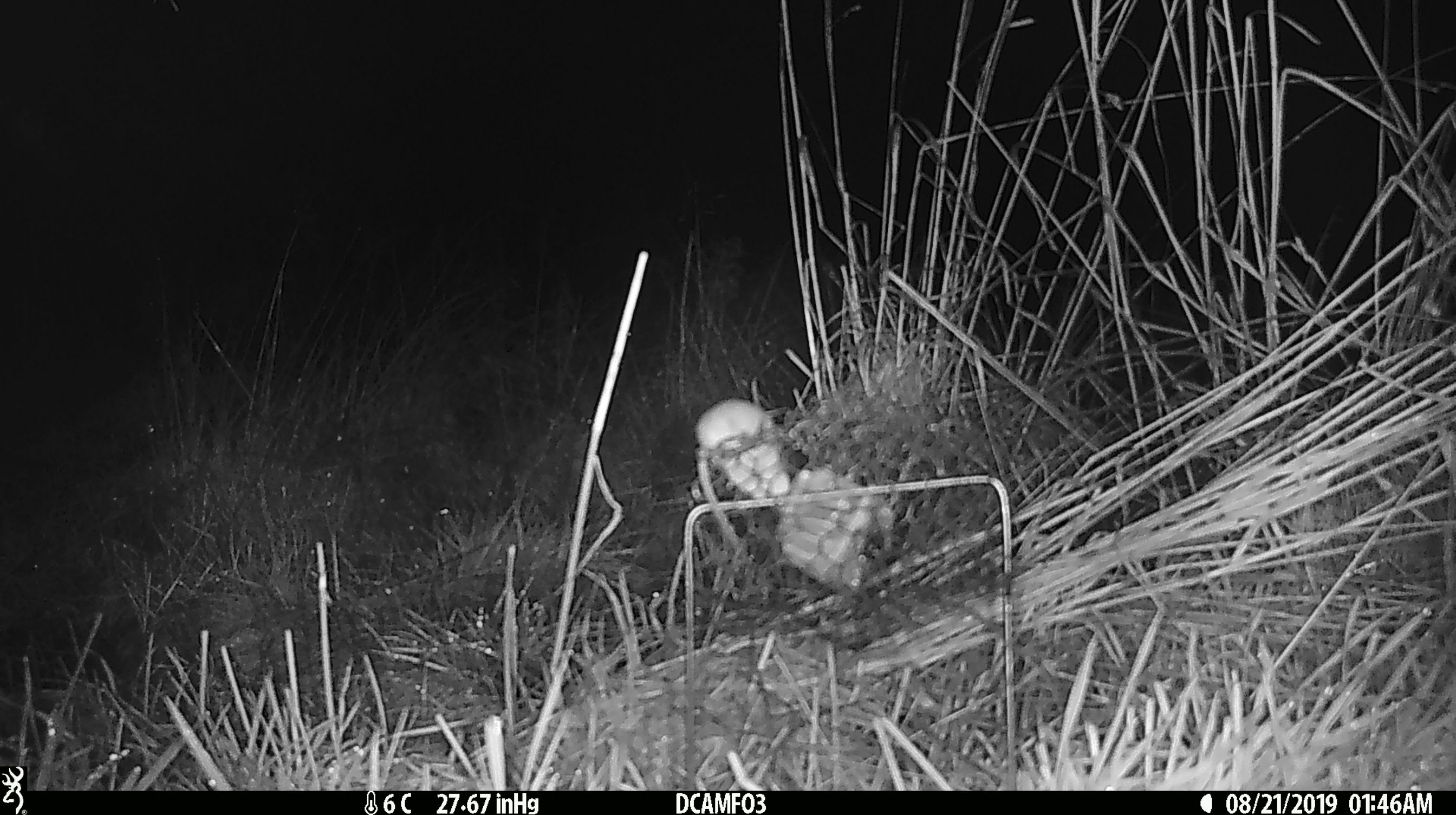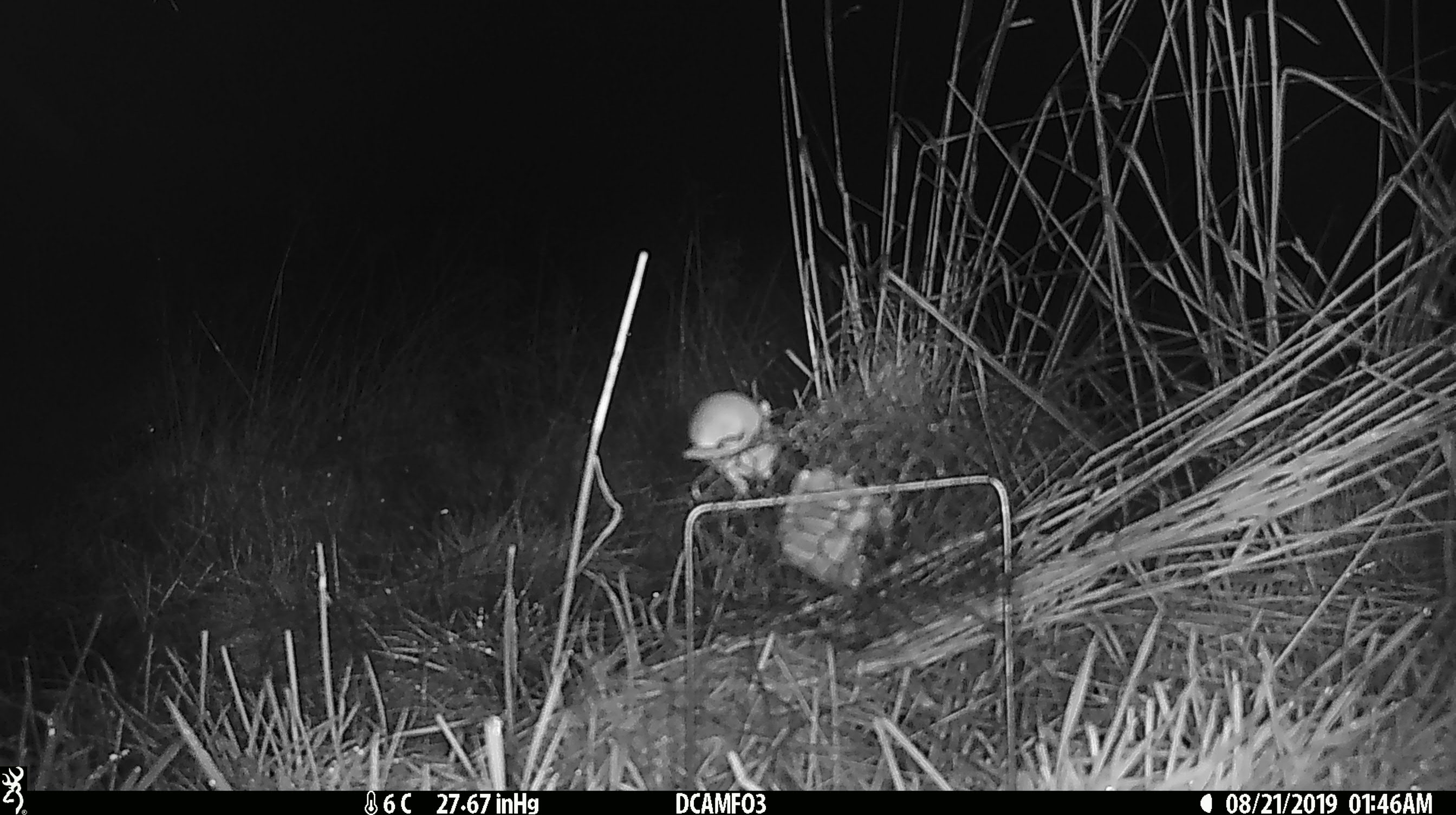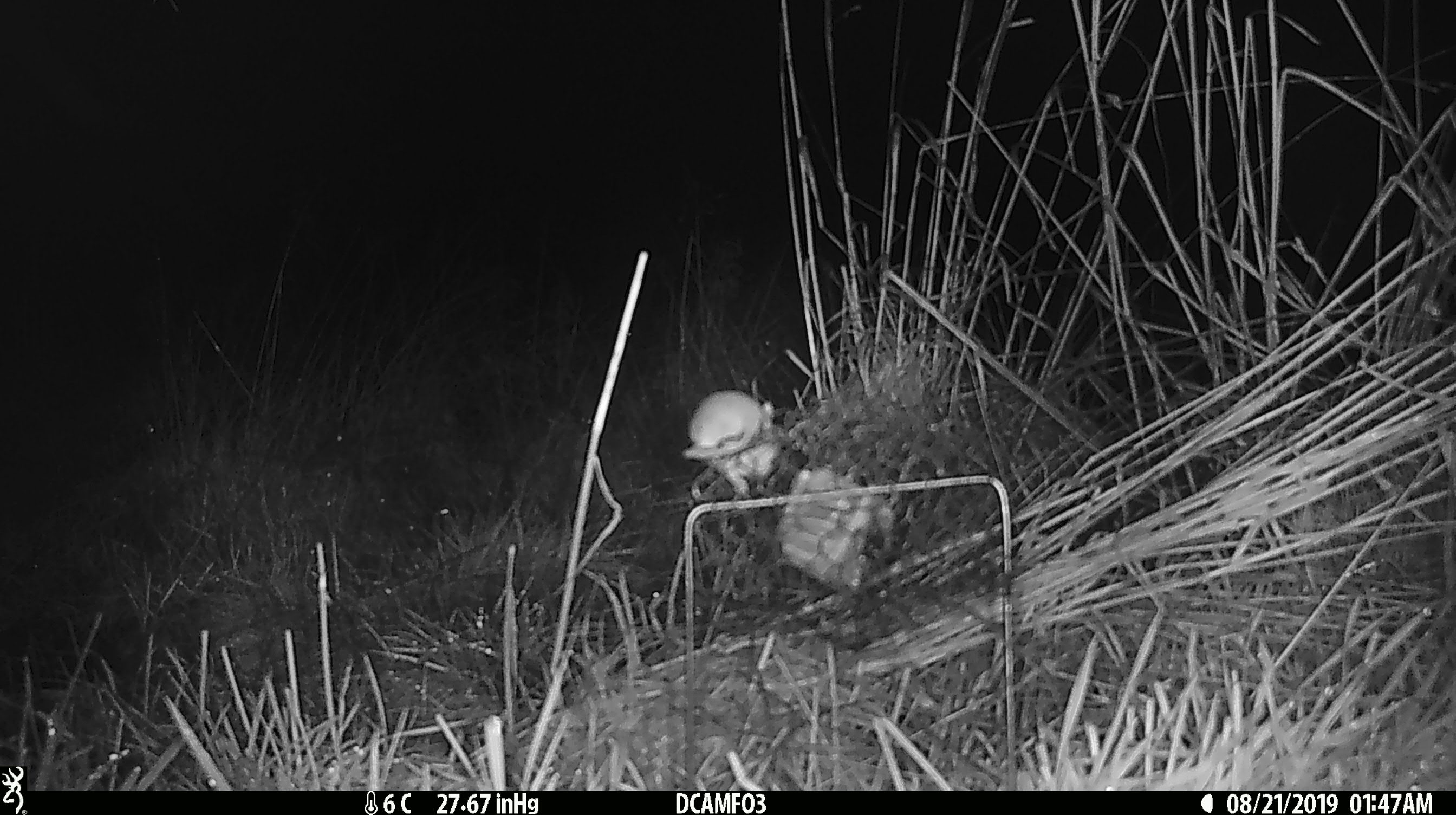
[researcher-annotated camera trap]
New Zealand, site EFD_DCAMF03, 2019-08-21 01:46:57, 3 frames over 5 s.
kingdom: Animalia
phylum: Chordata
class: Mammalia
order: Rodentia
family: Muridae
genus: Mus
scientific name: Mus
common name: mouse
Mouse (Mus).